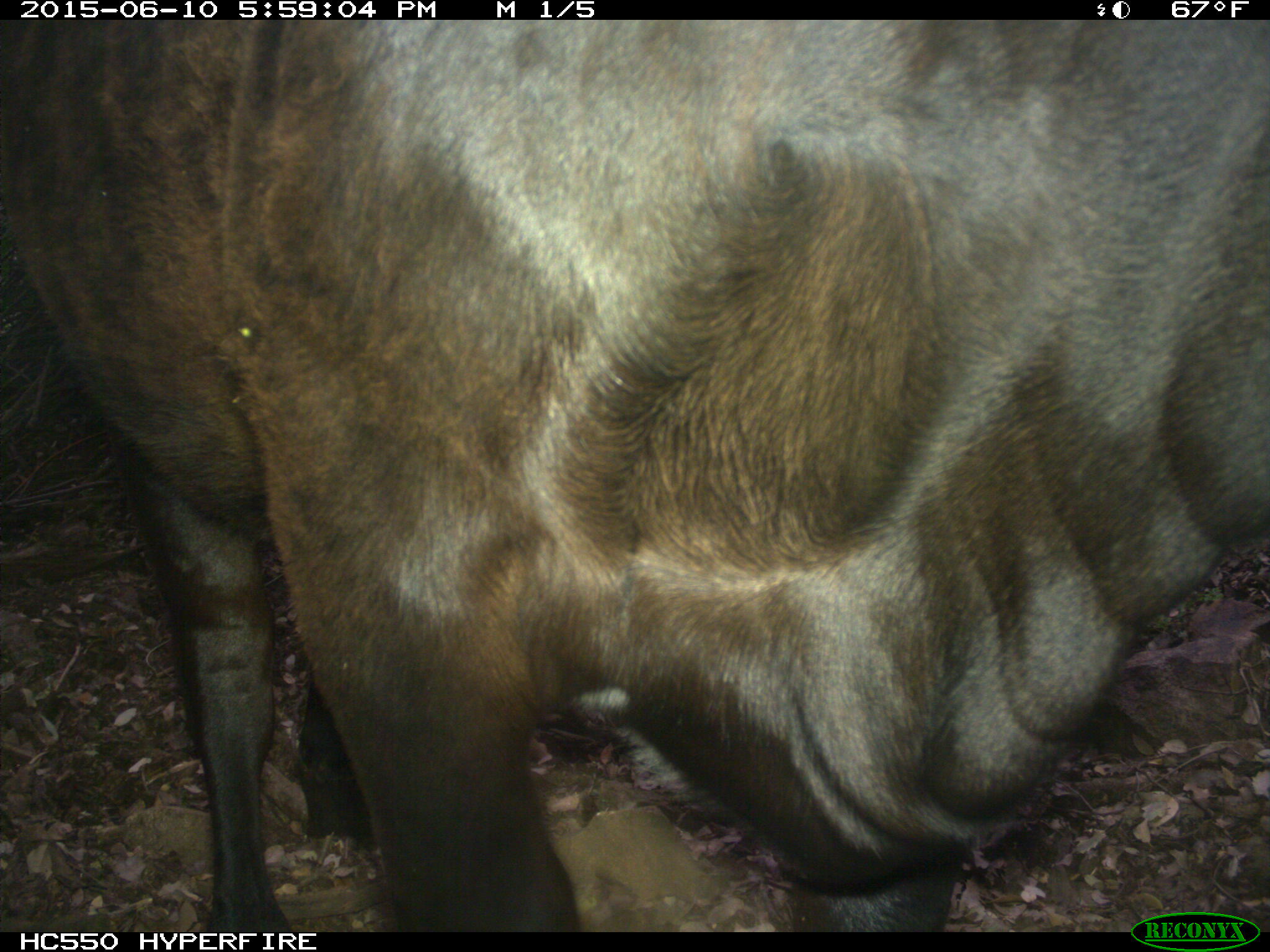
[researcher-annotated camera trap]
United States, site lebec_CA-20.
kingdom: Animalia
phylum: Chordata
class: Mammalia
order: Artiodactyla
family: Bovidae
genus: Bos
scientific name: Bos taurus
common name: domestic cow